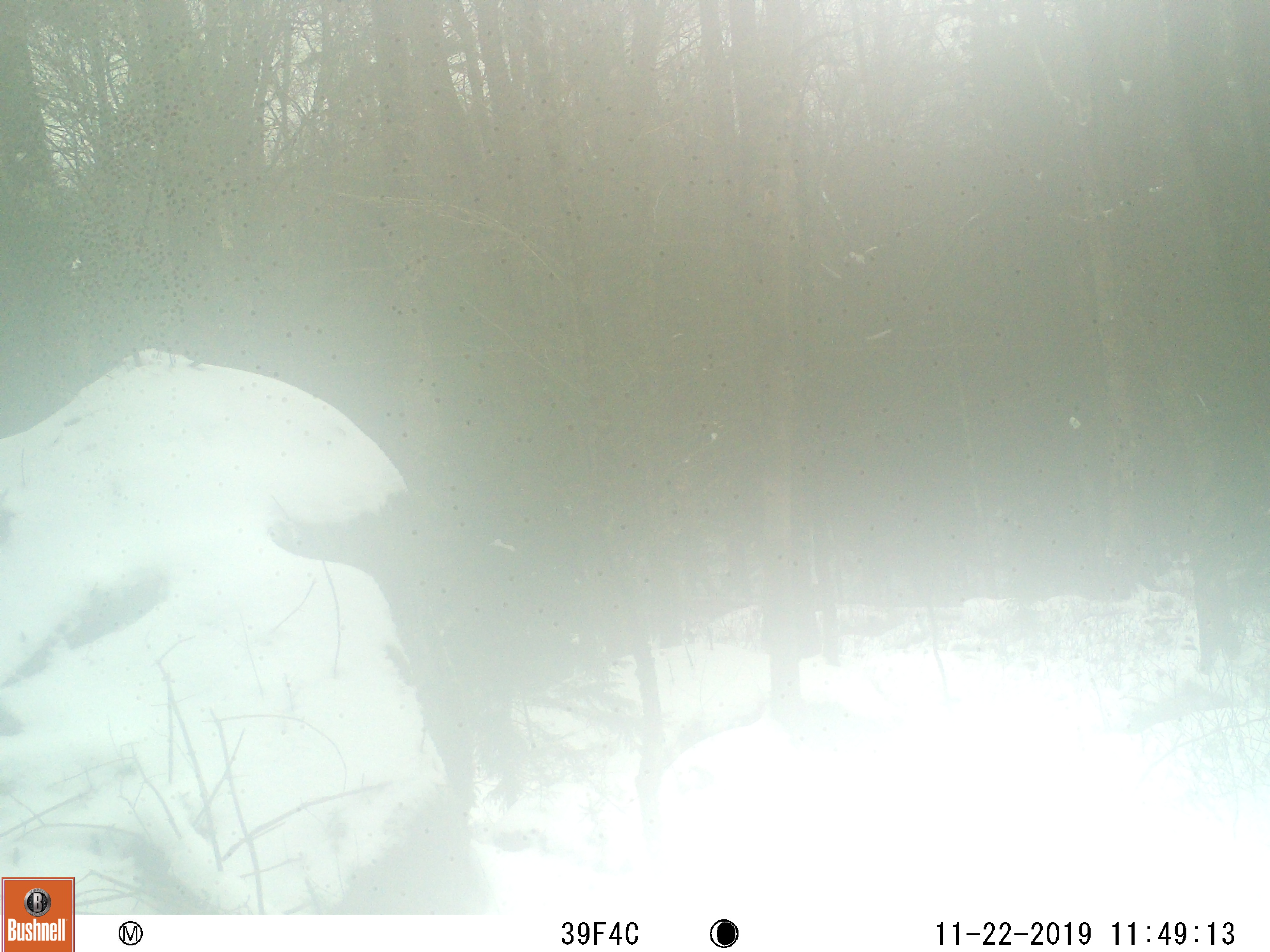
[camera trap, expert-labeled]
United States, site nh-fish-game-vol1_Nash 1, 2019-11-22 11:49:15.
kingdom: Animalia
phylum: Chordata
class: Mammalia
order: Carnivora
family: Ursidae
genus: Ursus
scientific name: Ursus americanus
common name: black bear